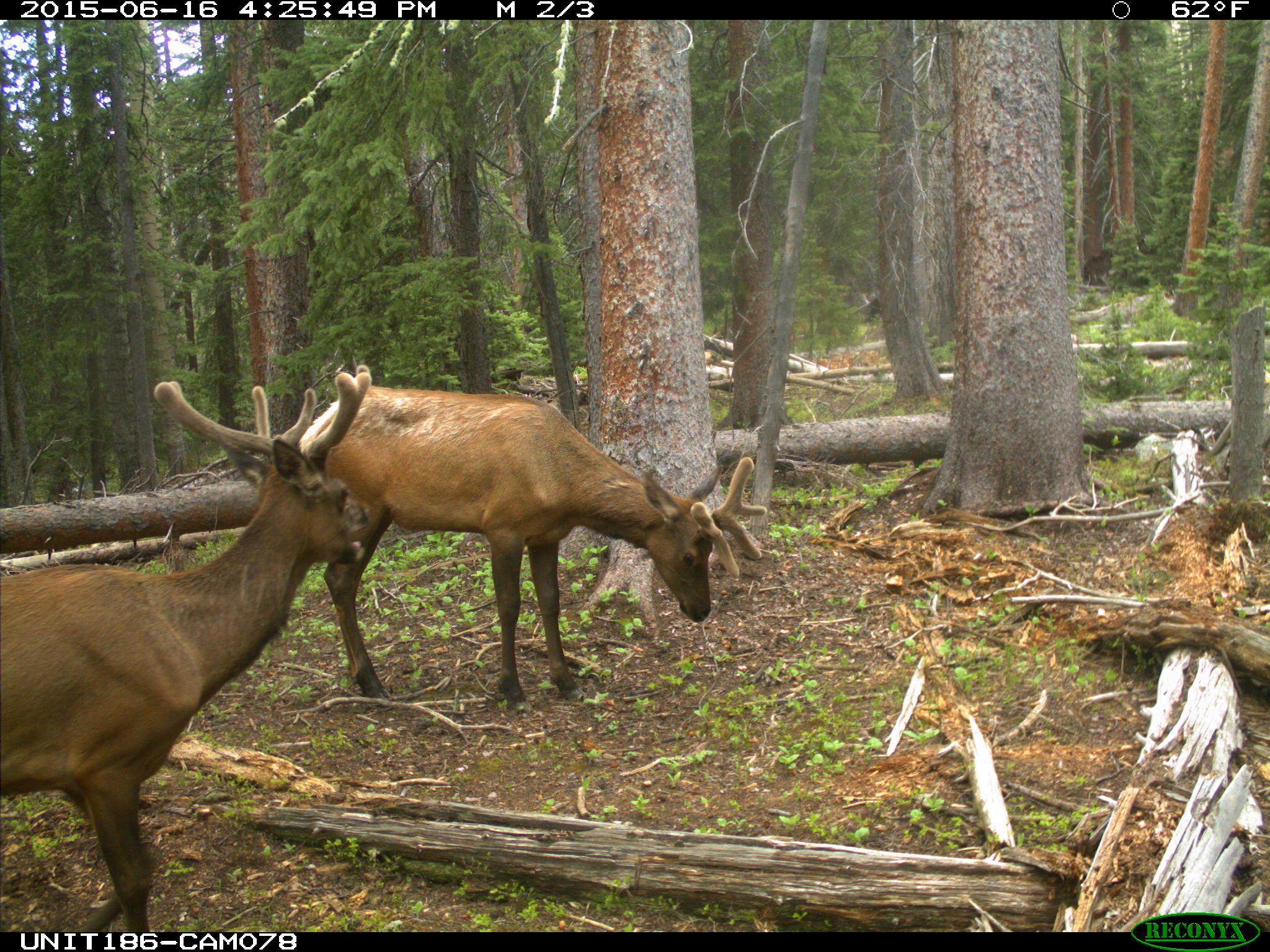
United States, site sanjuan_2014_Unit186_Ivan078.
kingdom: Animalia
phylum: Chordata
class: Mammalia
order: Artiodactyla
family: Cervidae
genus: Cervus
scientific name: Cervus elaphus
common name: red deer